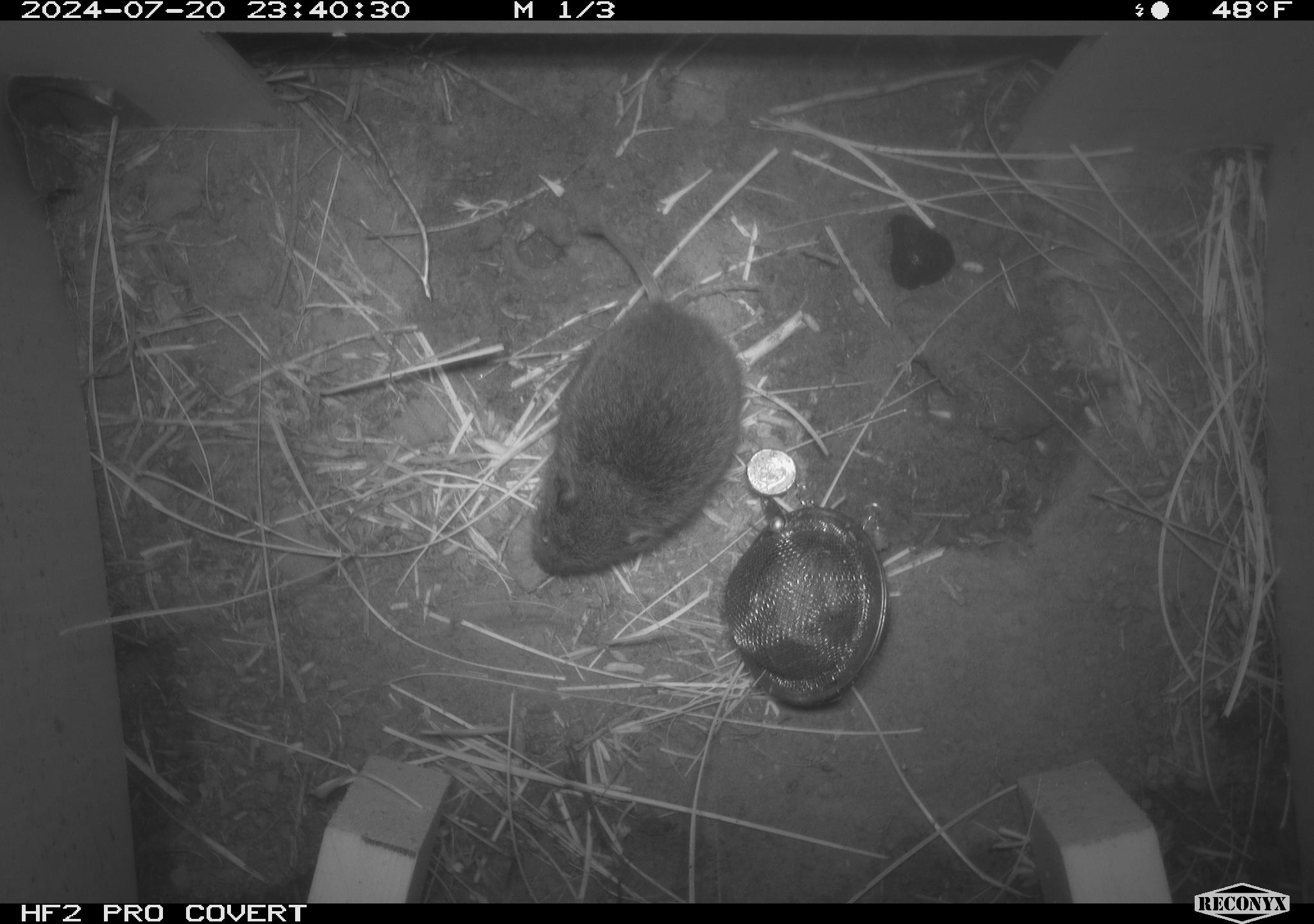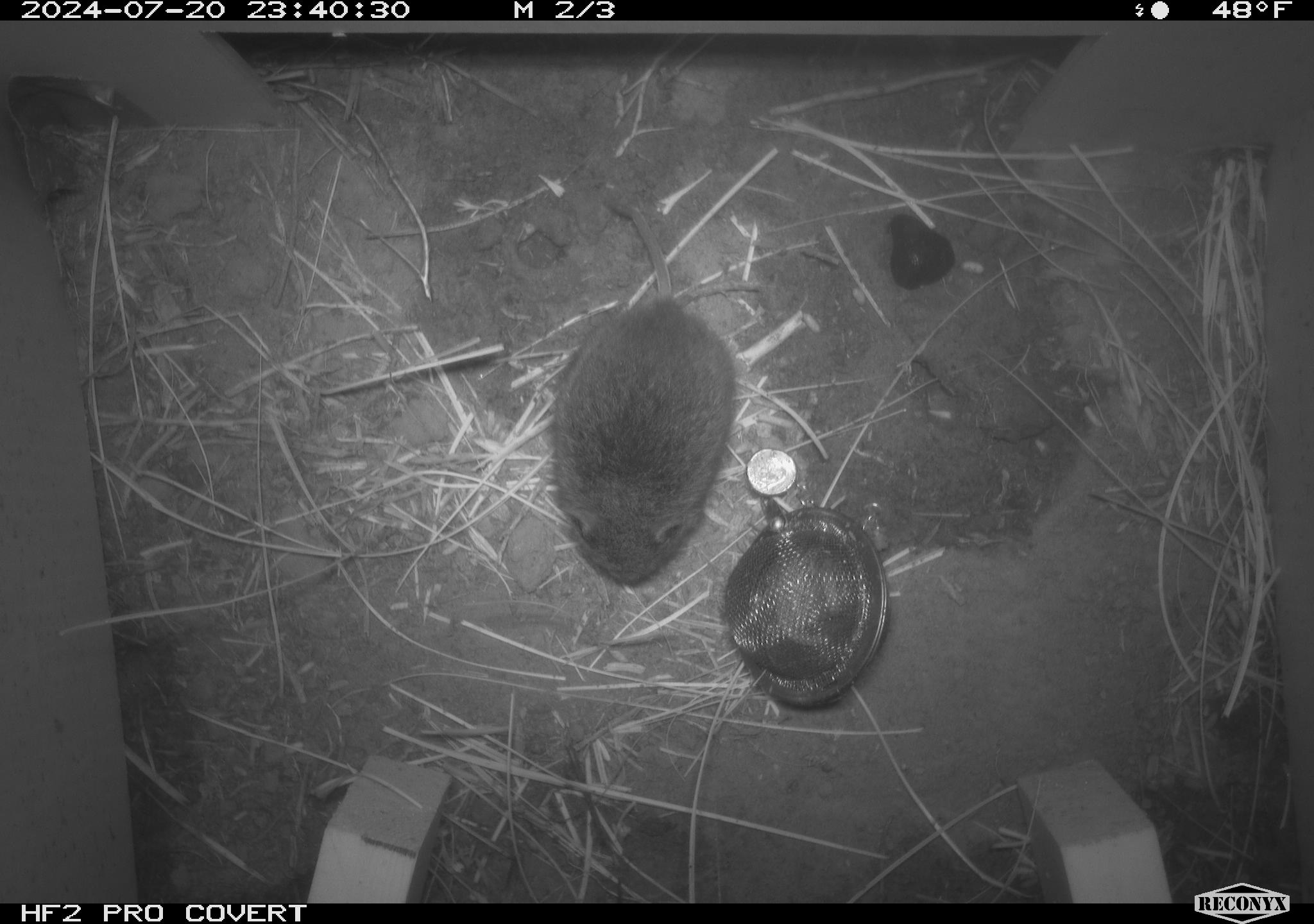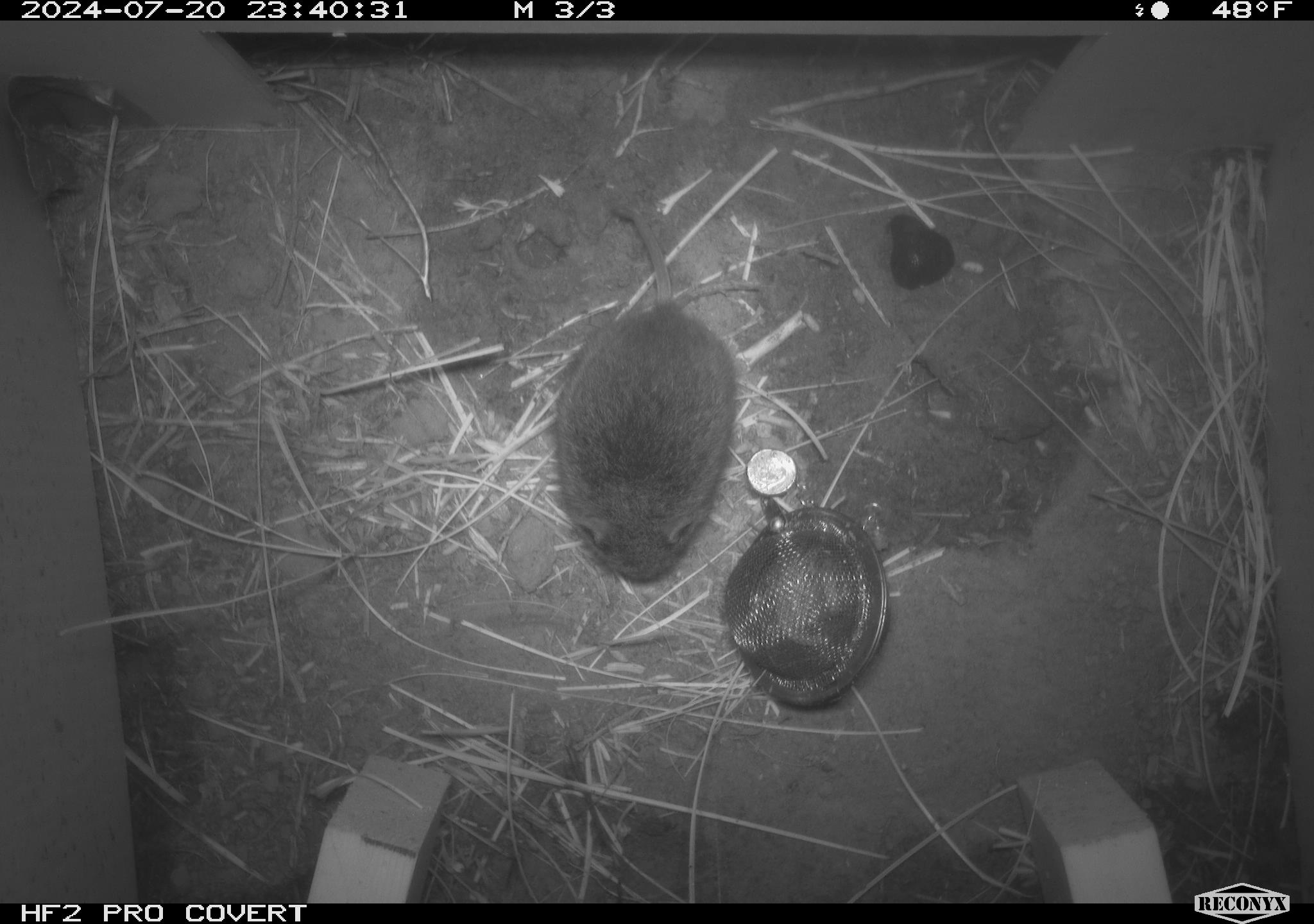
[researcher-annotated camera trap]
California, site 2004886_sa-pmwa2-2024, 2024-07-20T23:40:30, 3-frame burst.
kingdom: Animalia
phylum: Chordata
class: Mammalia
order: Rodentia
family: Cricetidae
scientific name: Arvicolinae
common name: voles, lemmings, and muskrats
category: arvicolinae subfamily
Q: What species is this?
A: Arvicolinae subfamily (voles, lemmings, and muskrats) (Arvicolinae).